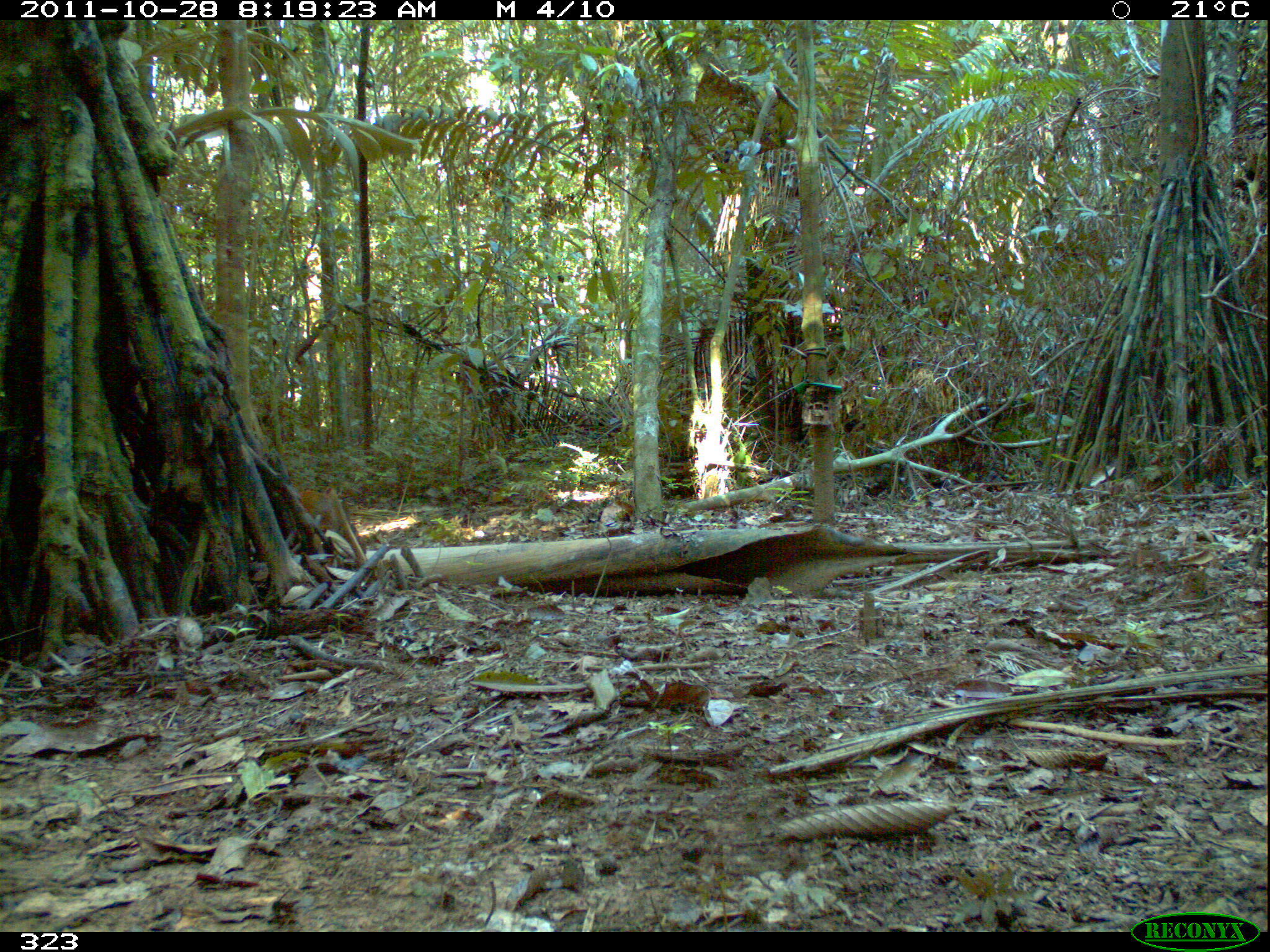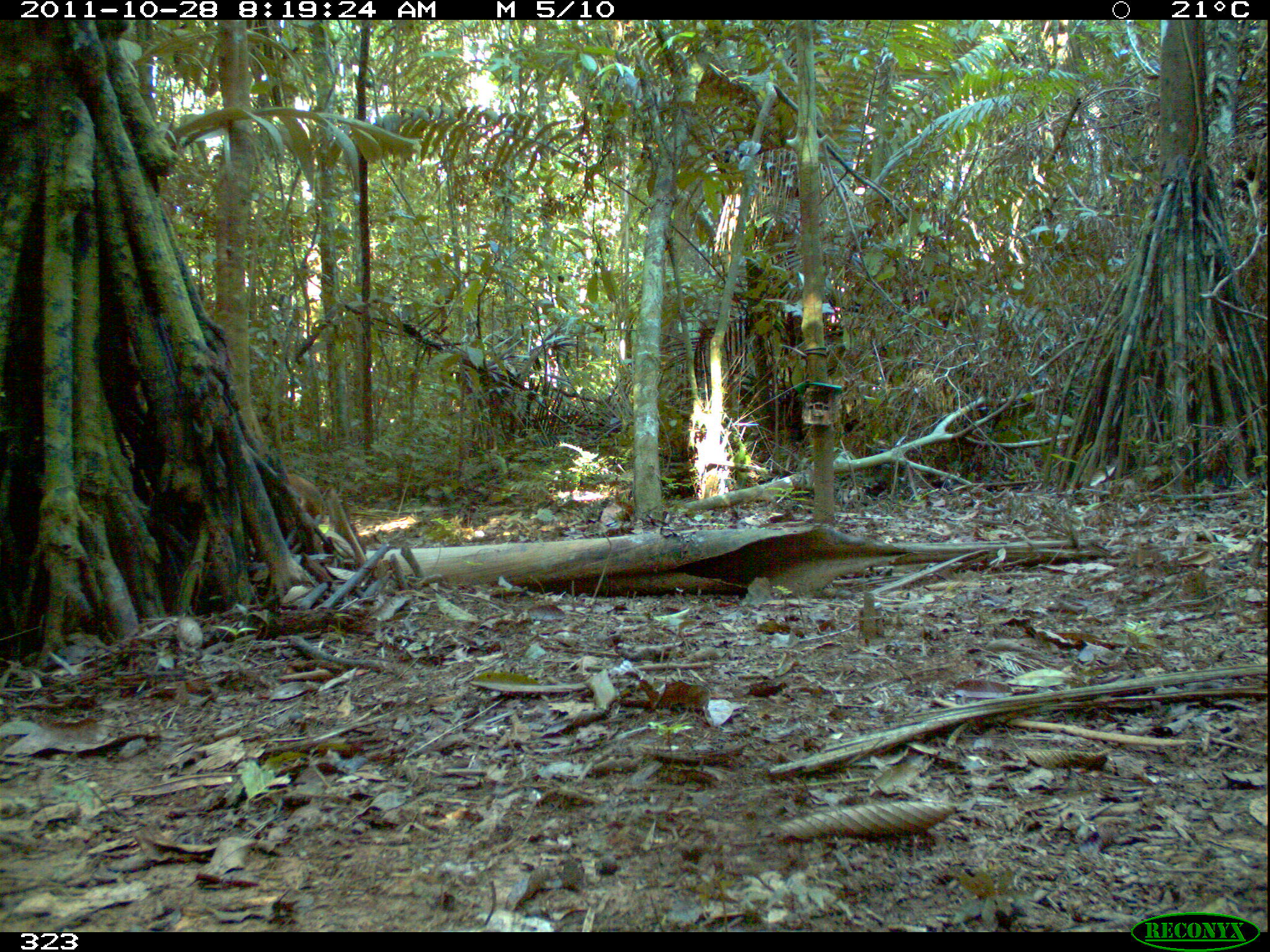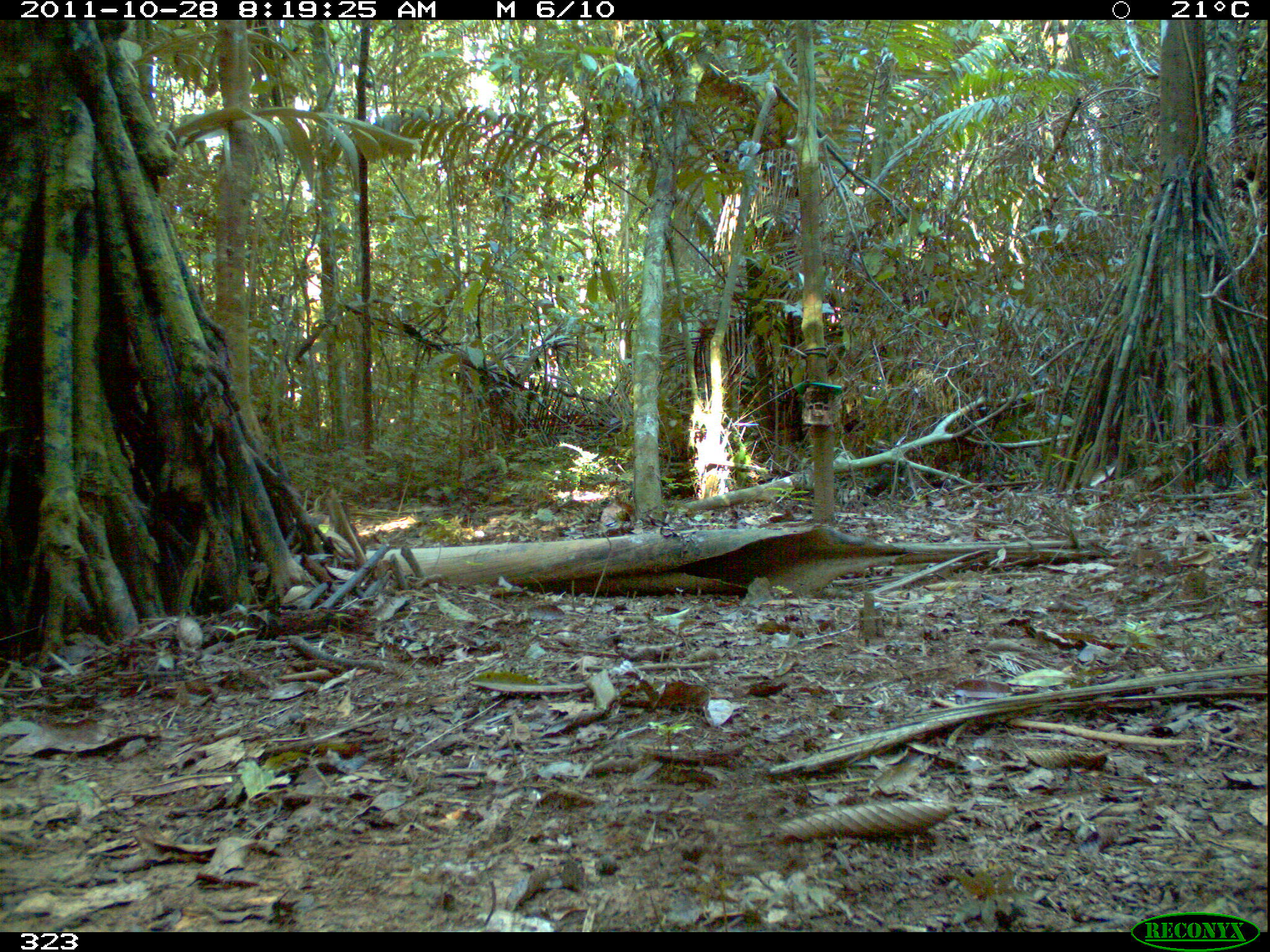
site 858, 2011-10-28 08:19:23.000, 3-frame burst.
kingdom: Animalia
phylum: Chordata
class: Mammalia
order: Rodentia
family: Dasyproctidae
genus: Dasyprocta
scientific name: Dasyprocta punctata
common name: central american agouti